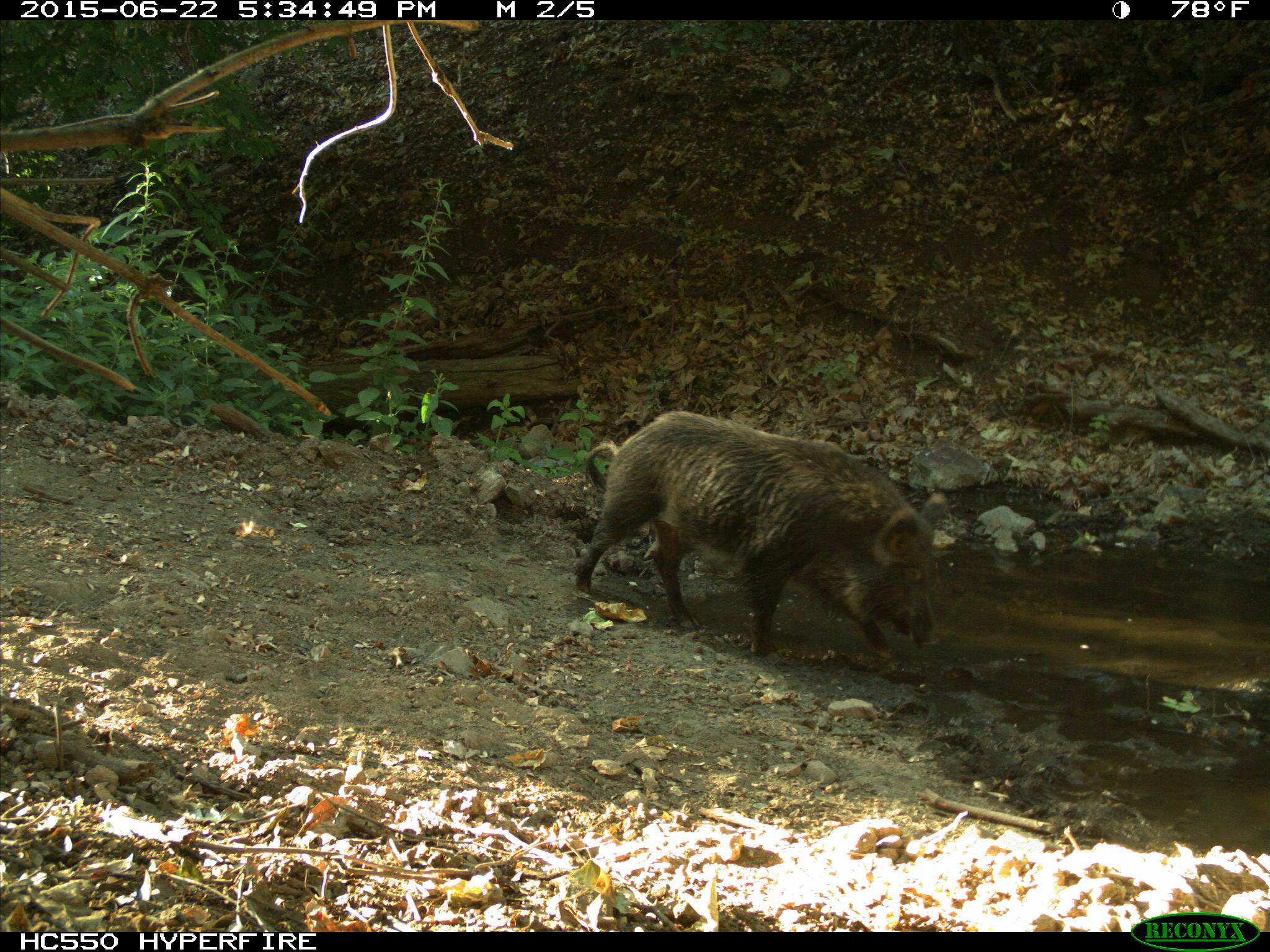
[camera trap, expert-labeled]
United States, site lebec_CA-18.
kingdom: Animalia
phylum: Chordata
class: Mammalia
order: Artiodactyla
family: Suidae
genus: Sus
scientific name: Sus scrofa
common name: wild boar